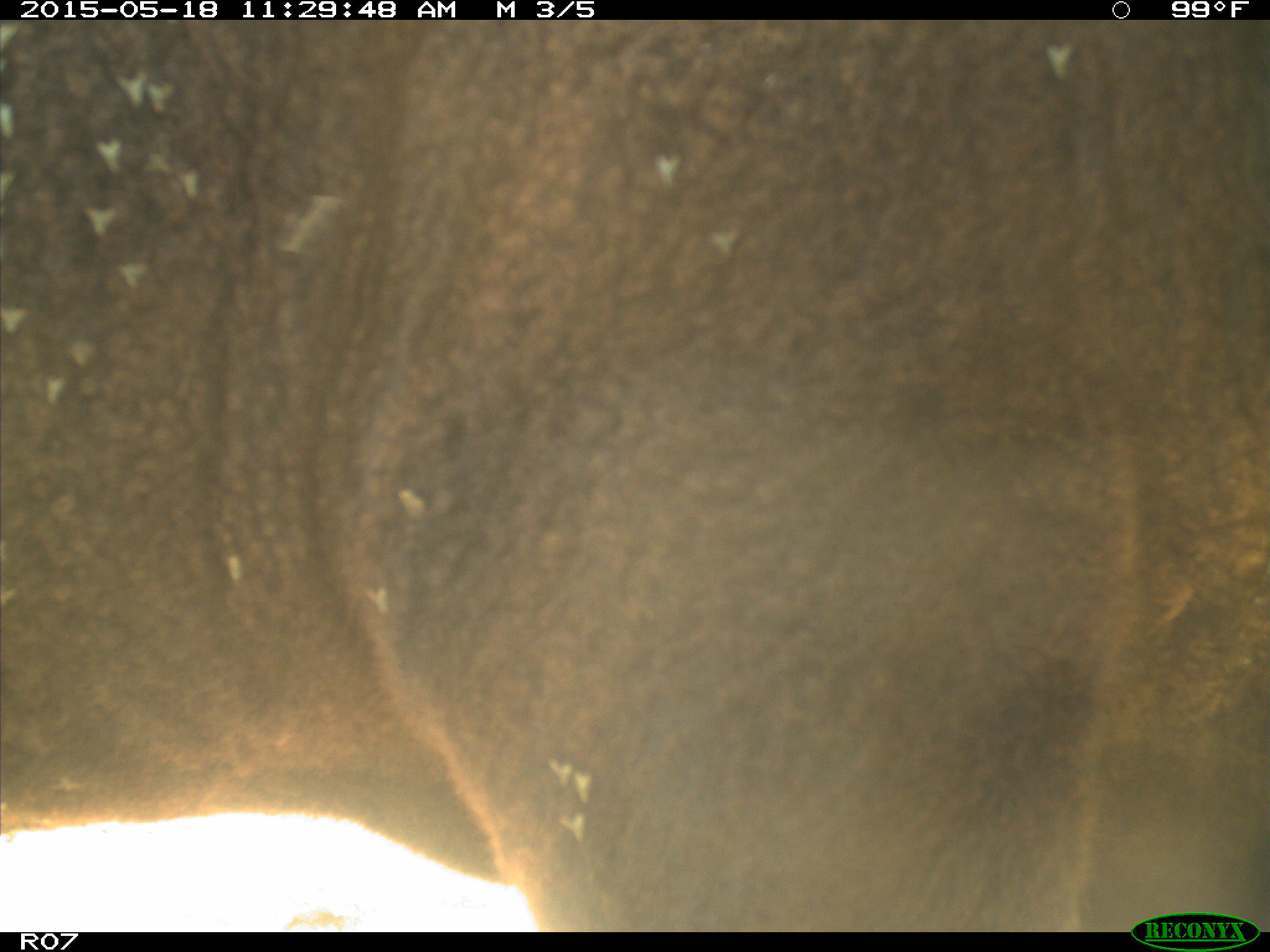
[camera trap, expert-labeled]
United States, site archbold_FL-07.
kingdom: Animalia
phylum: Chordata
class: Mammalia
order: Artiodactyla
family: Bovidae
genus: Bos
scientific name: Bos taurus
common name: domestic cow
Bos taurus (domestic cow).